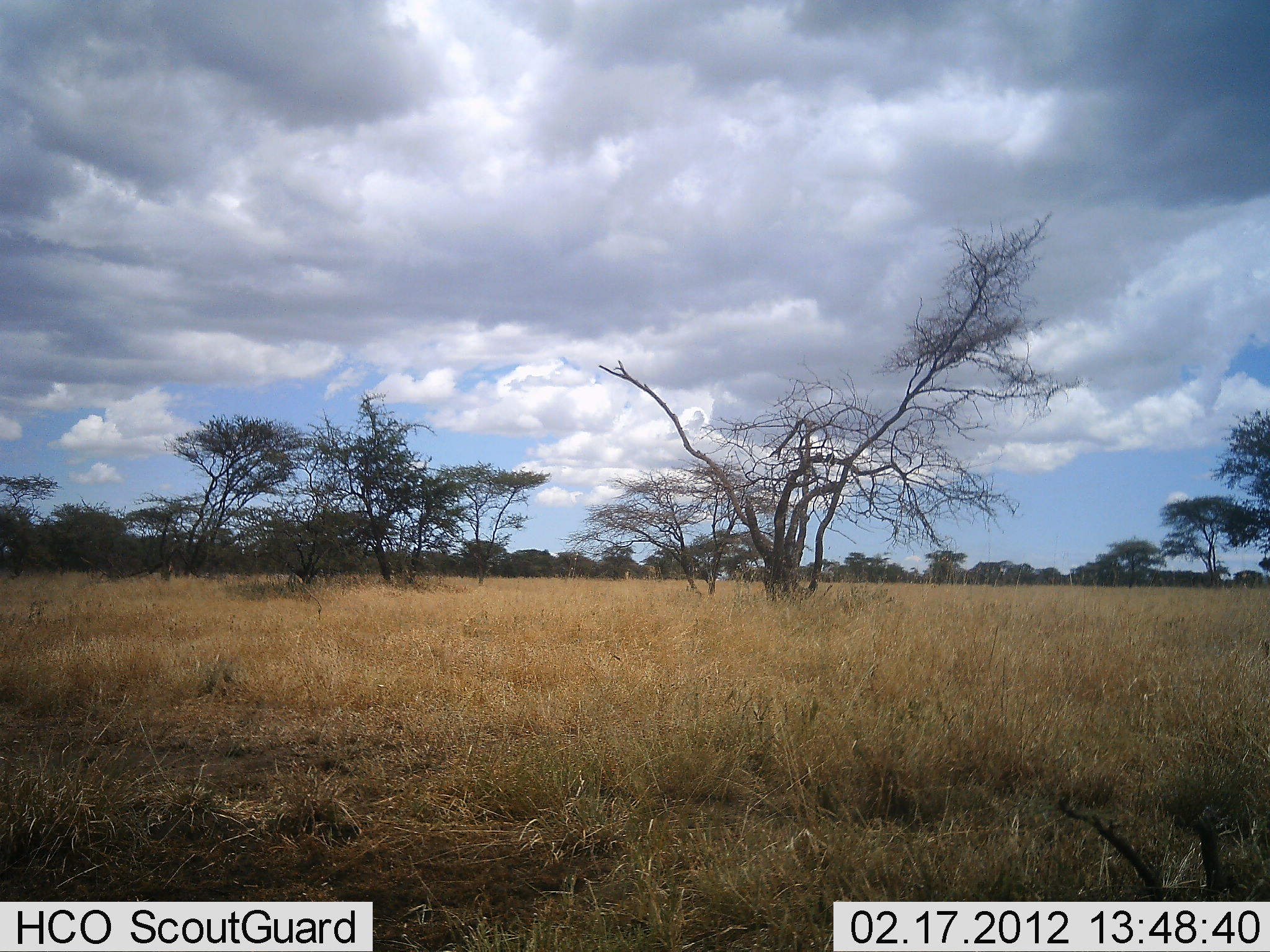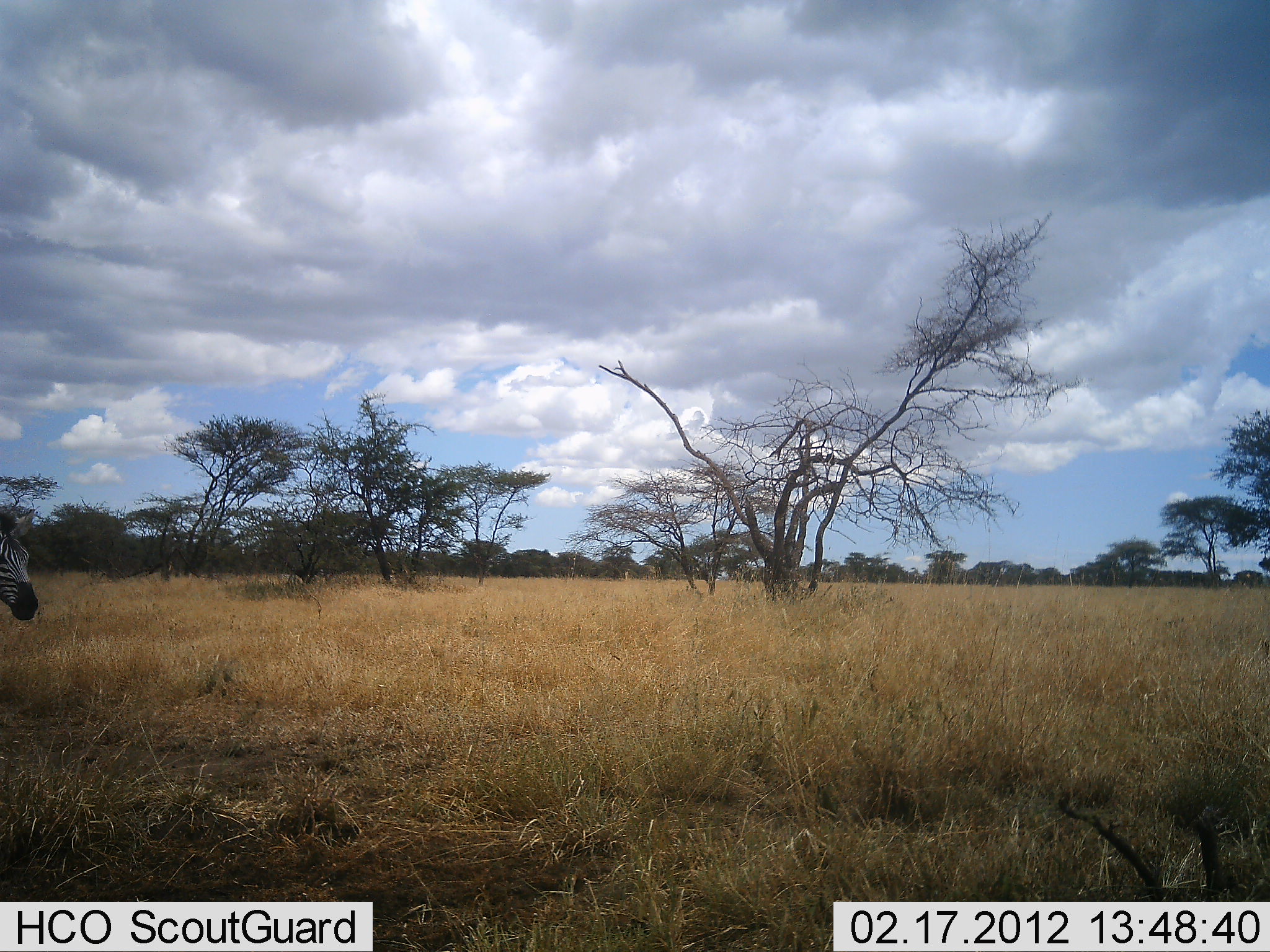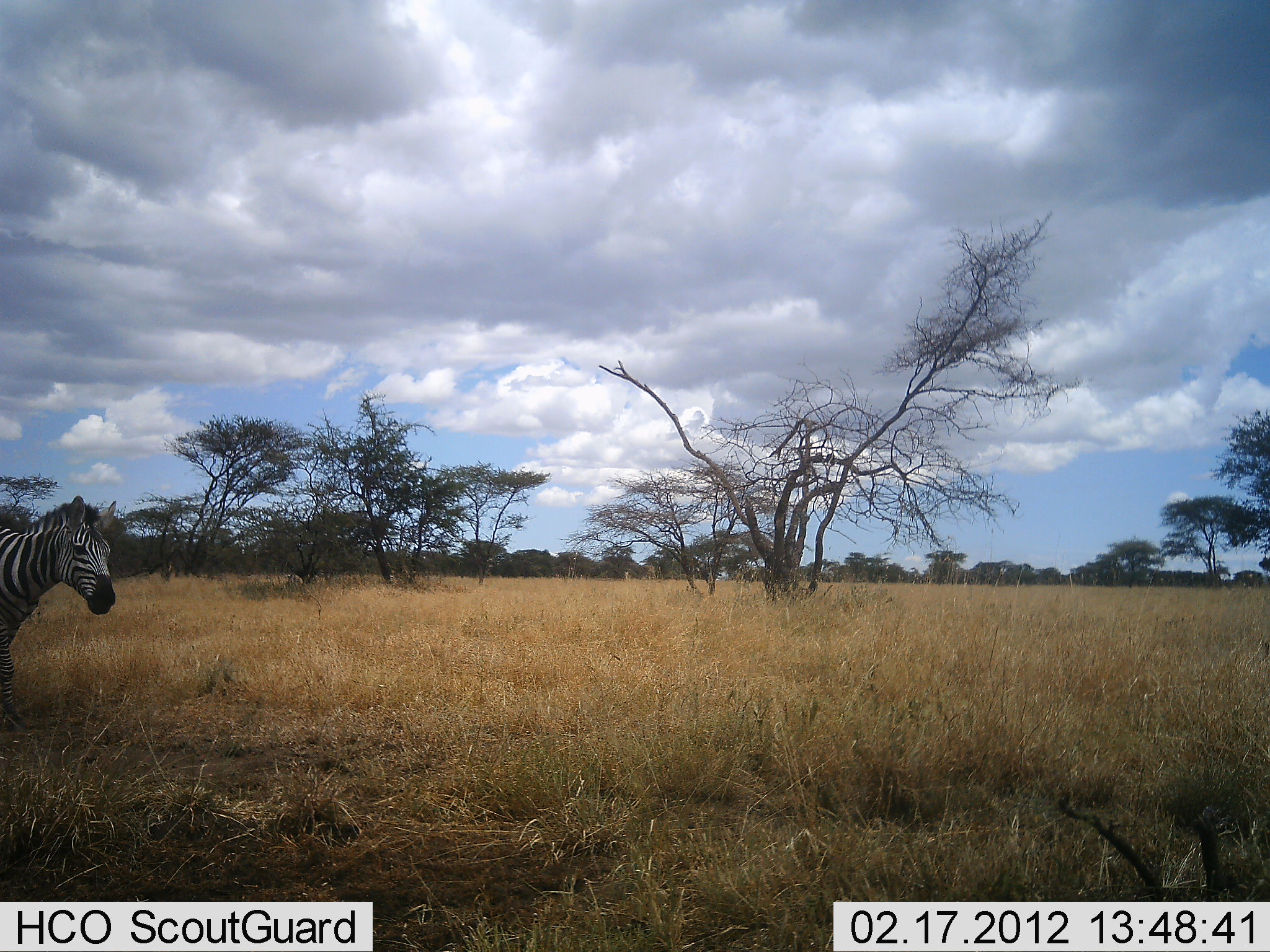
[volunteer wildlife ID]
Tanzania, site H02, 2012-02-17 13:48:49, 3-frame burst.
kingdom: Animalia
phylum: Chordata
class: Mammalia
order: Perissodactyla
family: Equidae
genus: Equus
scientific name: Equus quagga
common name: plains zebra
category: zebra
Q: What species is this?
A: Zebra (plains zebra) (Equus quagga).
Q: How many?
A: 1.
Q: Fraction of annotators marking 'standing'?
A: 9%.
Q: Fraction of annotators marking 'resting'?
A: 0%.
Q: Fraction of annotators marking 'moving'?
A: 95%.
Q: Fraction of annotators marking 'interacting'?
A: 0%.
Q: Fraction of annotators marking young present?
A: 0%.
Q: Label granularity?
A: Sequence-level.